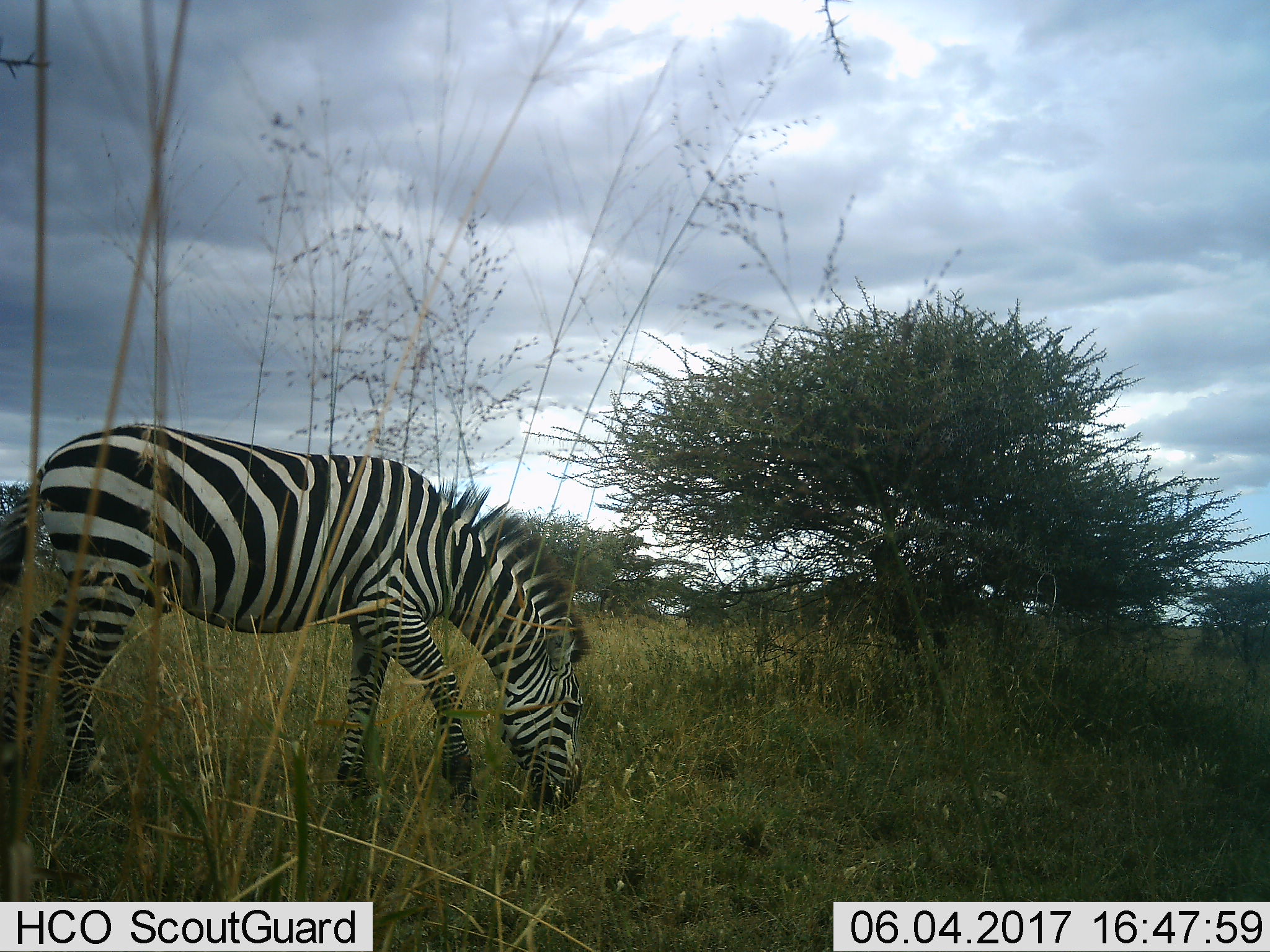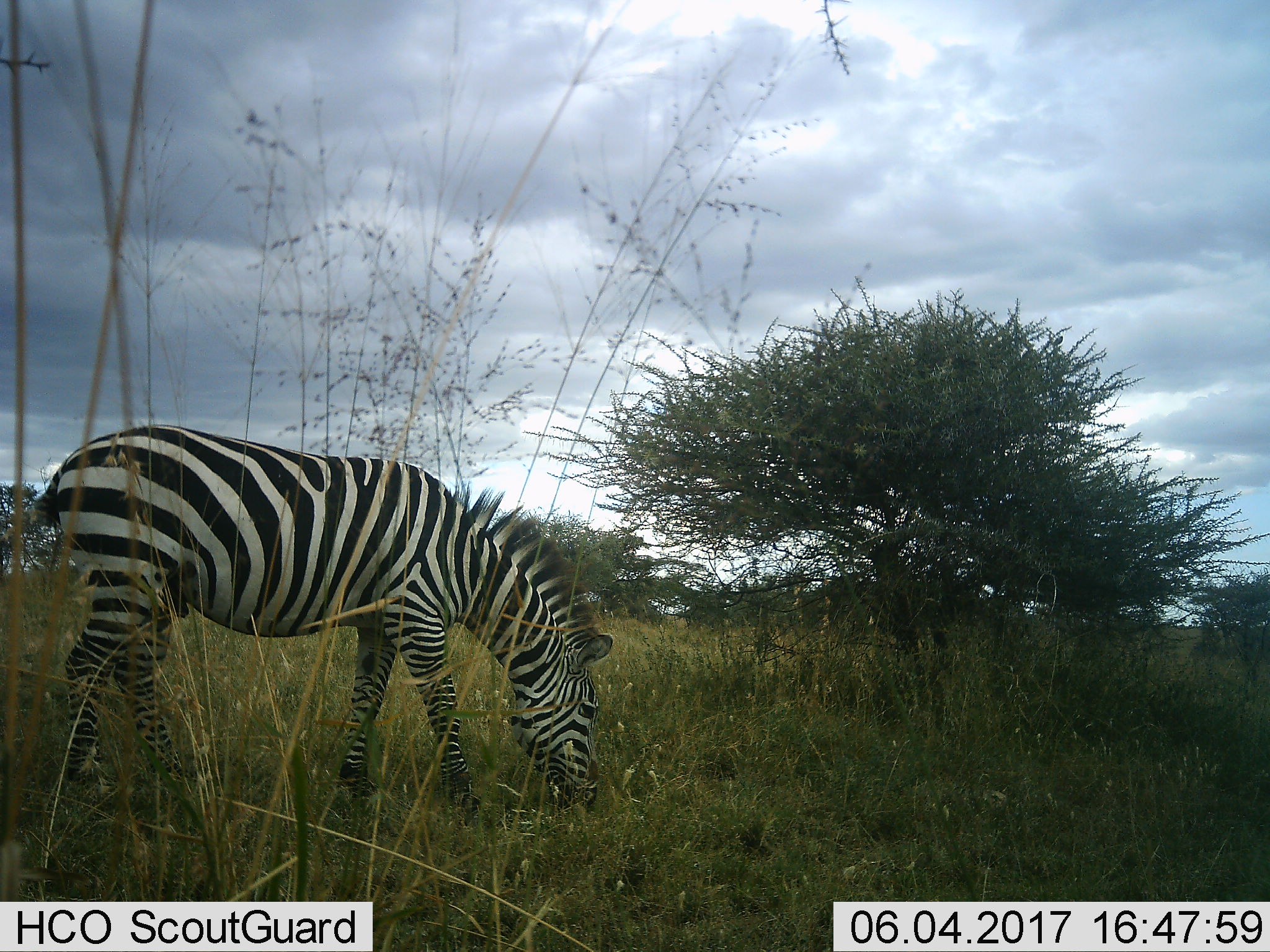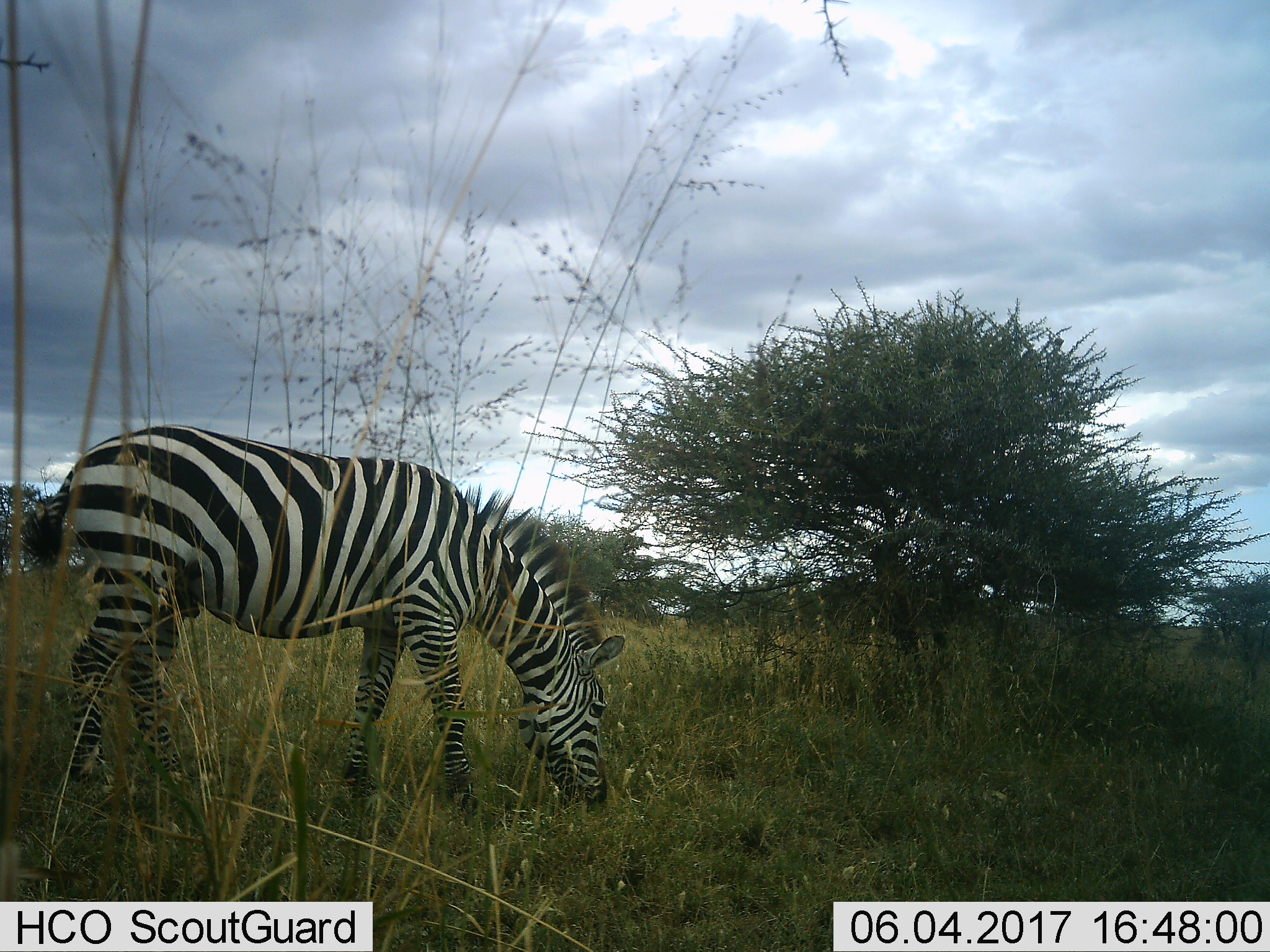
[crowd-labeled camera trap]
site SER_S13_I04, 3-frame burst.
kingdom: Animalia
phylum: Chordata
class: Mammalia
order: Perissodactyla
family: Equidae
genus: Equus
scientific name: Equus quagga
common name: plains zebra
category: zebraplains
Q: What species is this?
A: Zebraplains (plains zebra) (Equus quagga).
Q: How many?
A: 1.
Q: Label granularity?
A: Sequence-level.